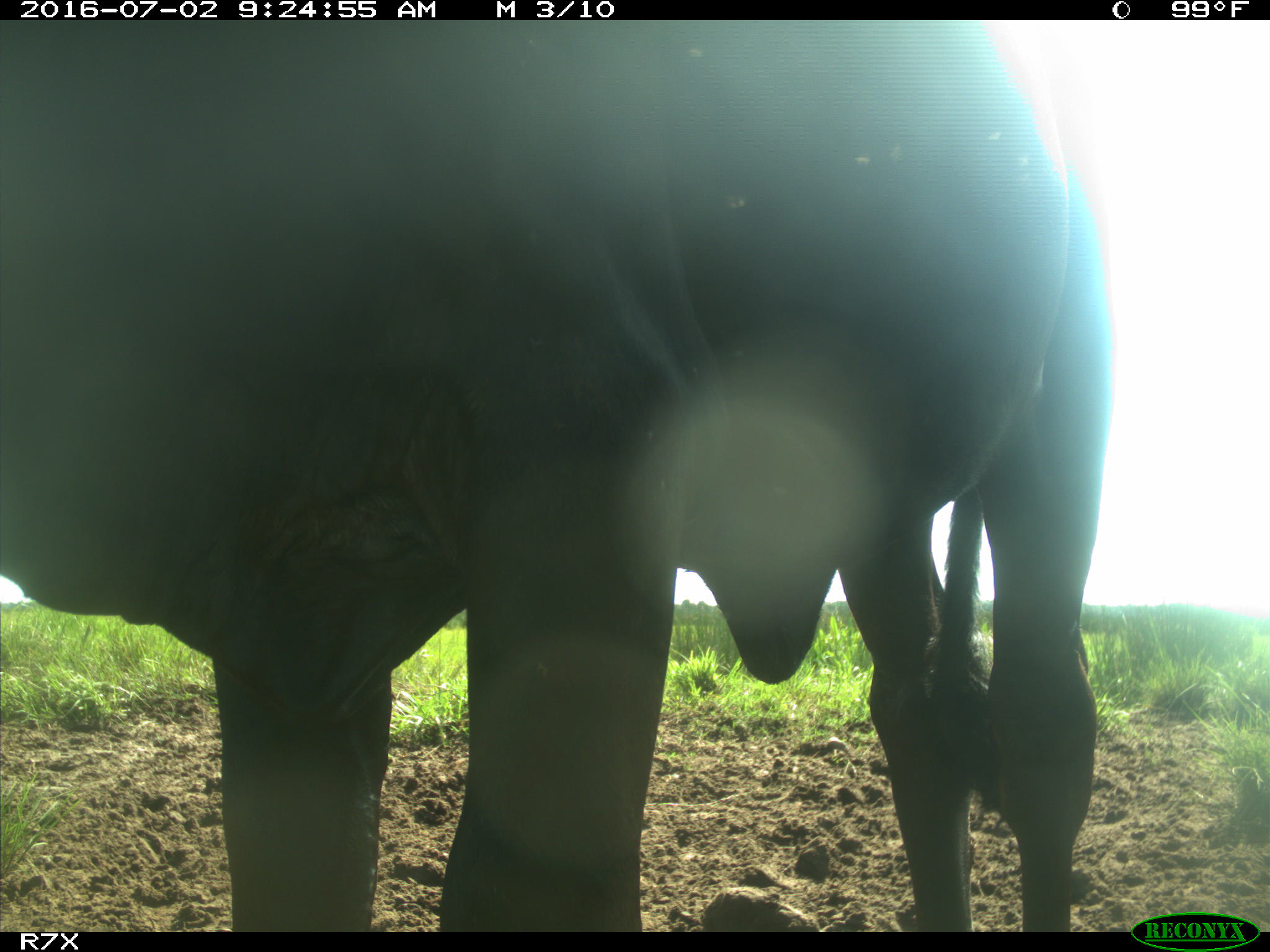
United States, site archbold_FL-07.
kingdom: Animalia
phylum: Chordata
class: Mammalia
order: Artiodactyla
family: Bovidae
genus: Bos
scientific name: Bos taurus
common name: domestic cow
Bos taurus (domestic cow).